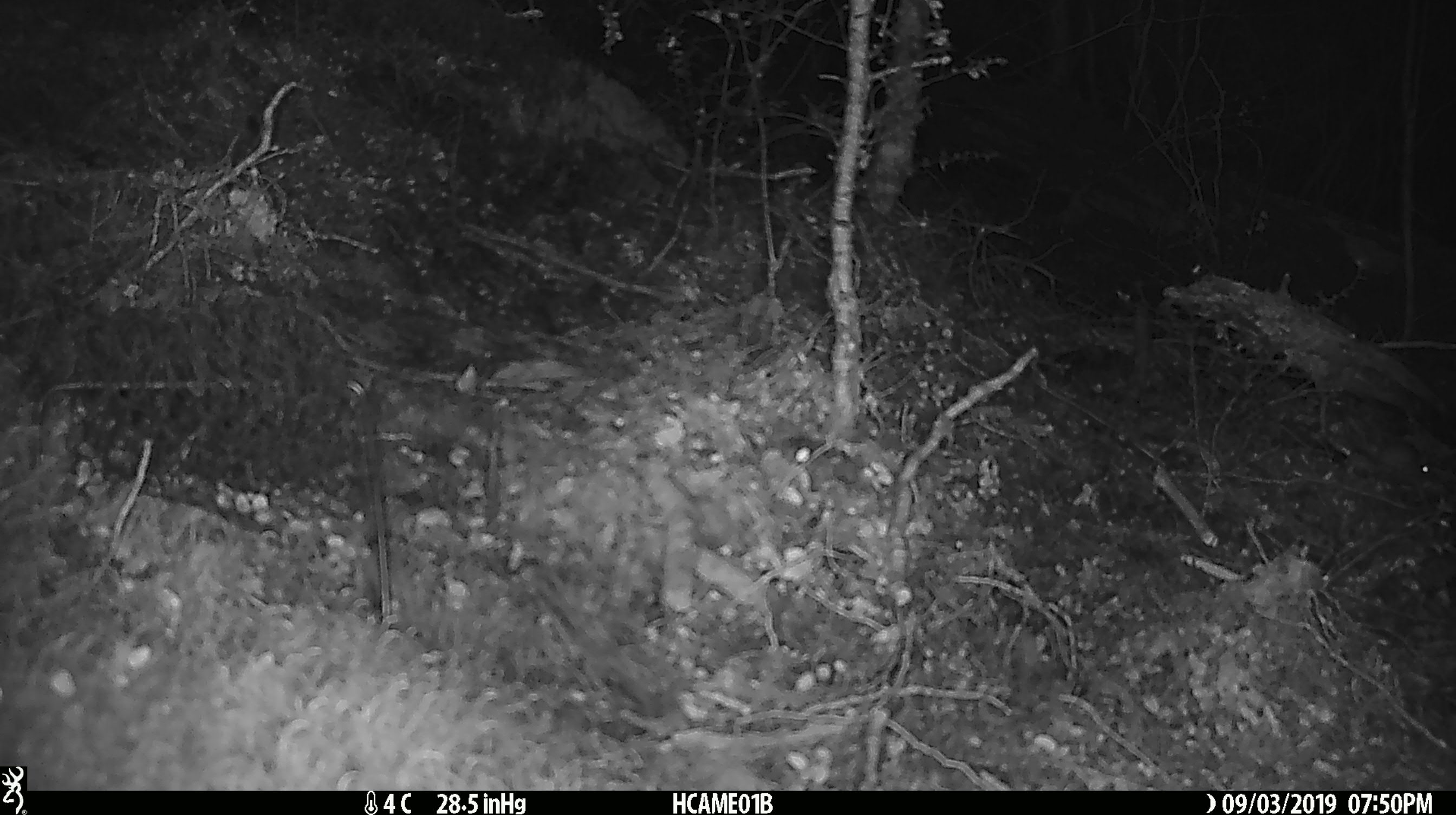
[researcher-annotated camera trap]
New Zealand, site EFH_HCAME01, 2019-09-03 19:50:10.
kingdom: Animalia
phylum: Chordata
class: Mammalia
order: Rodentia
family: Muridae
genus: Mus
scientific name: Mus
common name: mouse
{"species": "mouse (Mus)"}